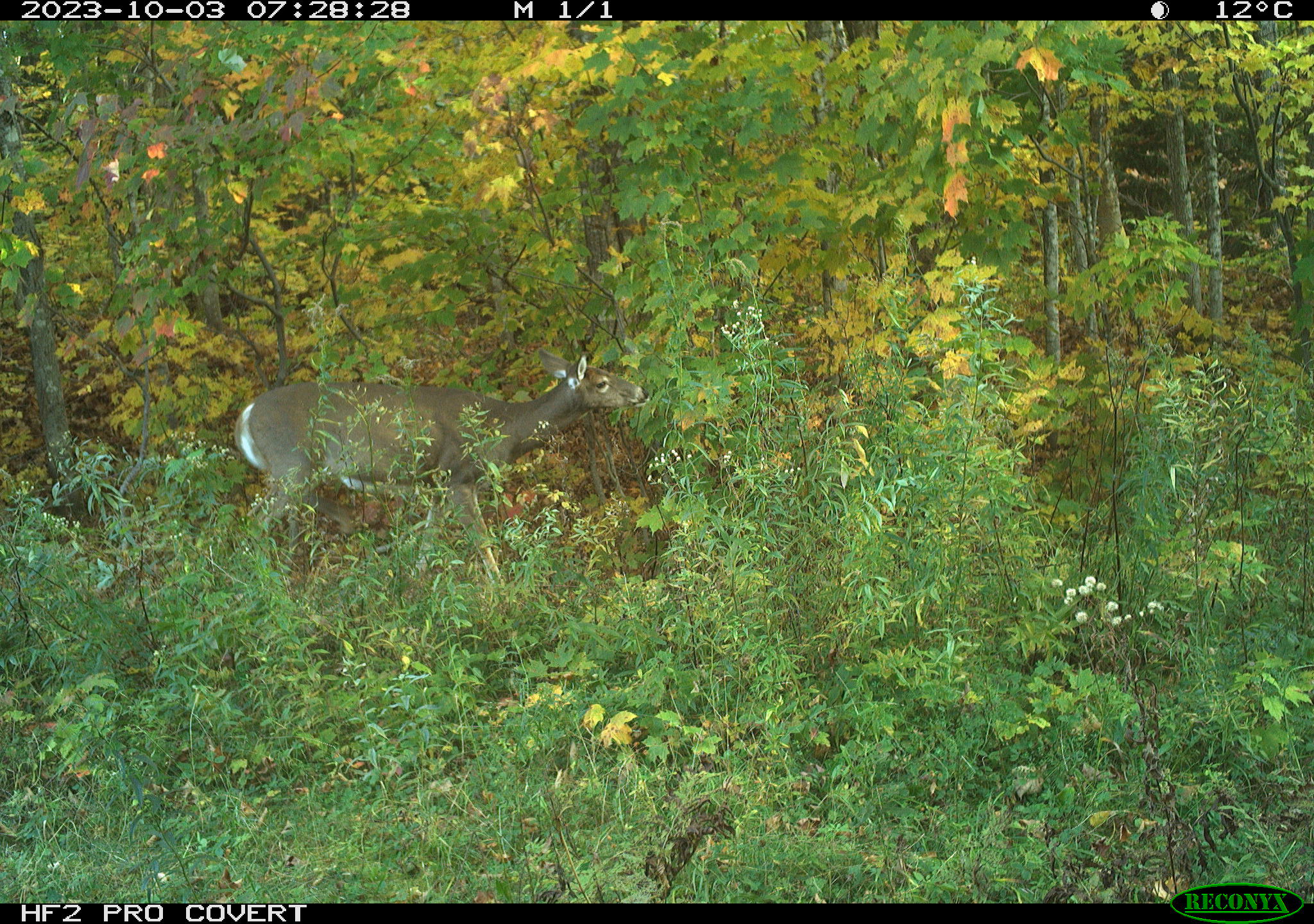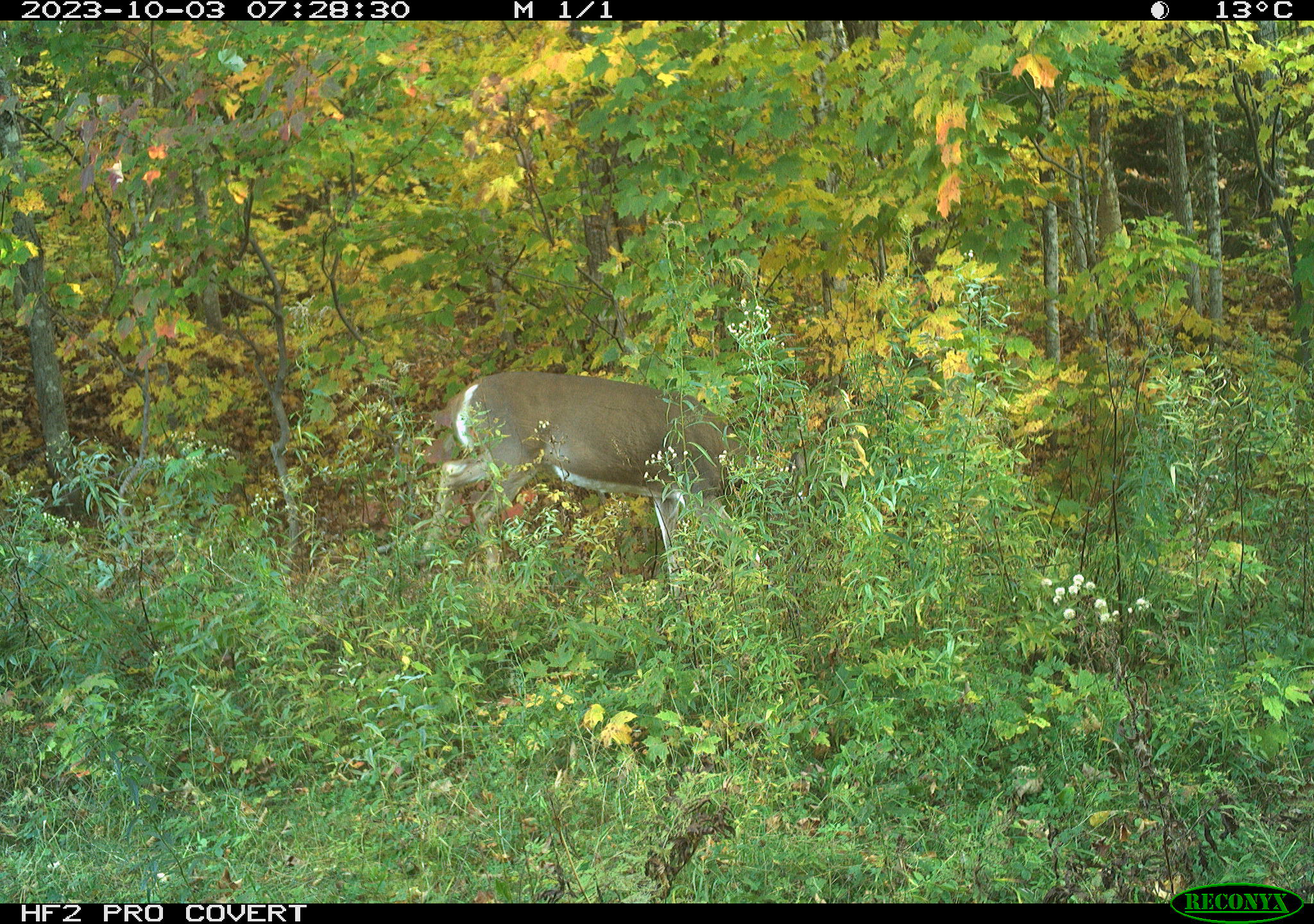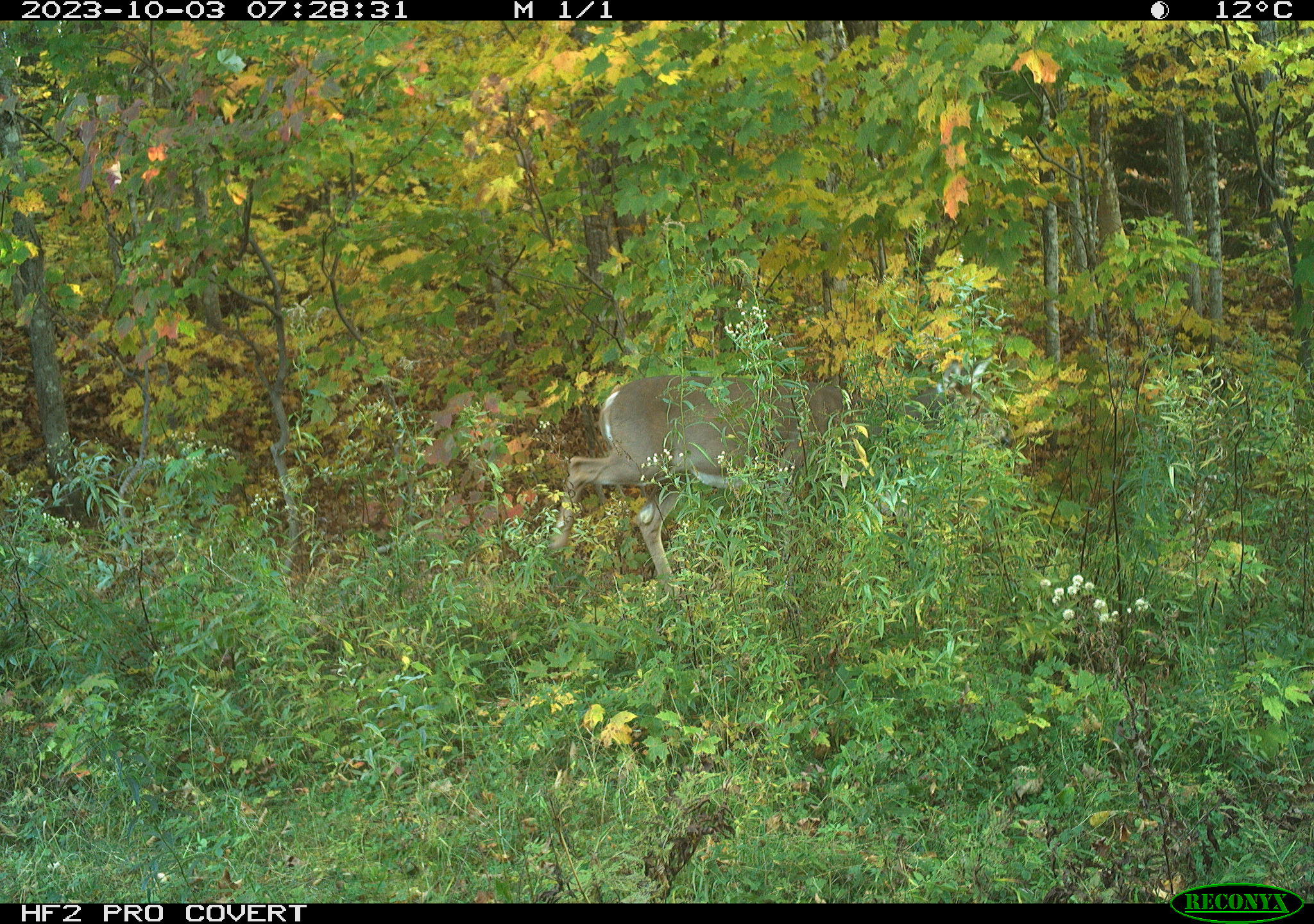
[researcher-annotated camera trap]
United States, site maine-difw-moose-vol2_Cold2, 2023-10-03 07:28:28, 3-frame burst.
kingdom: Animalia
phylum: Chordata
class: Mammalia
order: Artiodactyla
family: Cervidae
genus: Odocoileus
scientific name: Odocoileus virginianus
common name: white-tailed deer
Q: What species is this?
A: White-tailed deer (Odocoileus virginianus).